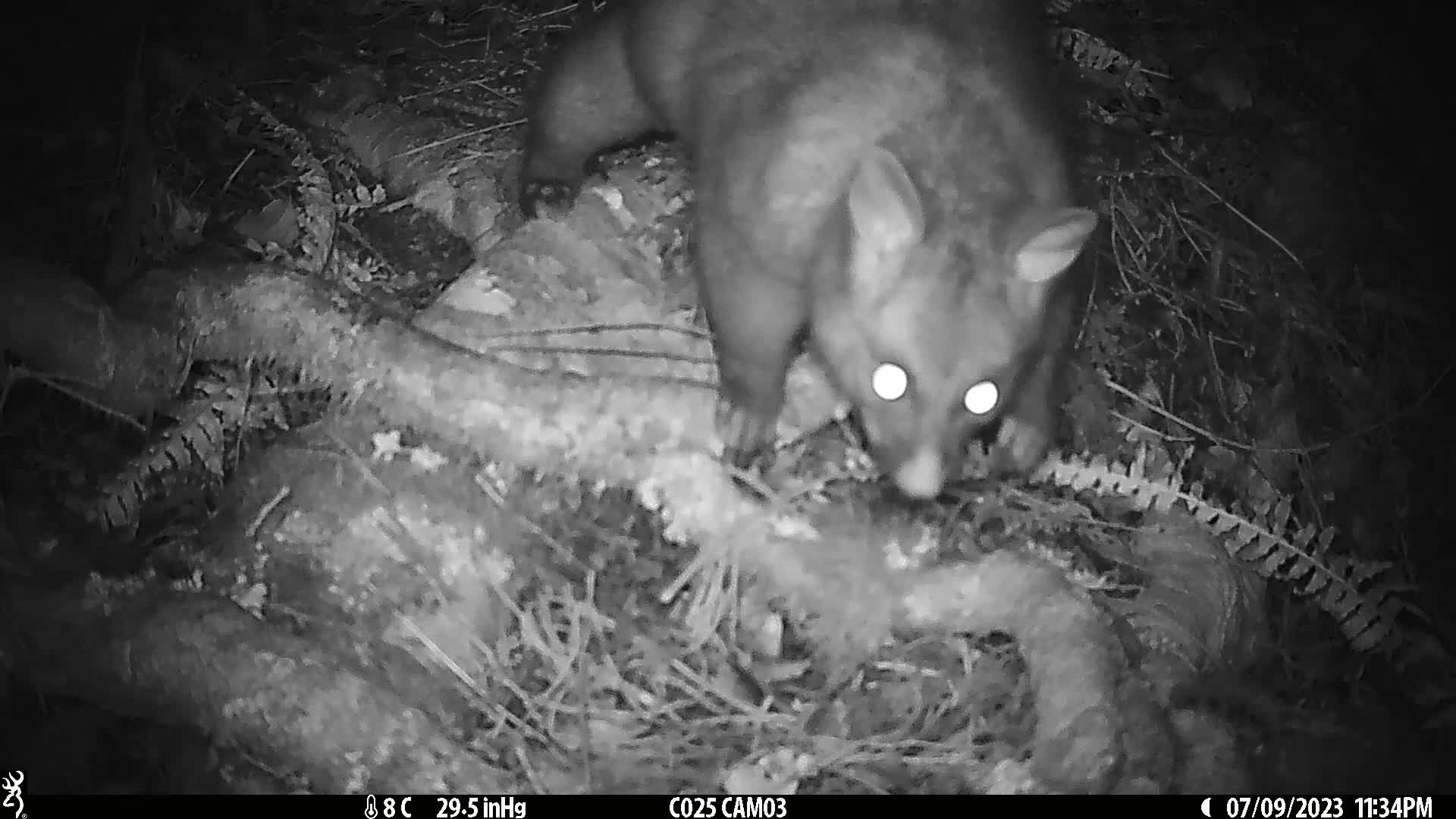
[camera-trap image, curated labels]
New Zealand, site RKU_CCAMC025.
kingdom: Animalia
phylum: Chordata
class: Mammalia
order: Diprotodontia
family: Phalangeridae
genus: Trichosurus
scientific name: Trichosurus vulpecula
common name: common brushtail possum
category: possum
Possum (common brushtail possum) (Trichosurus vulpecula).